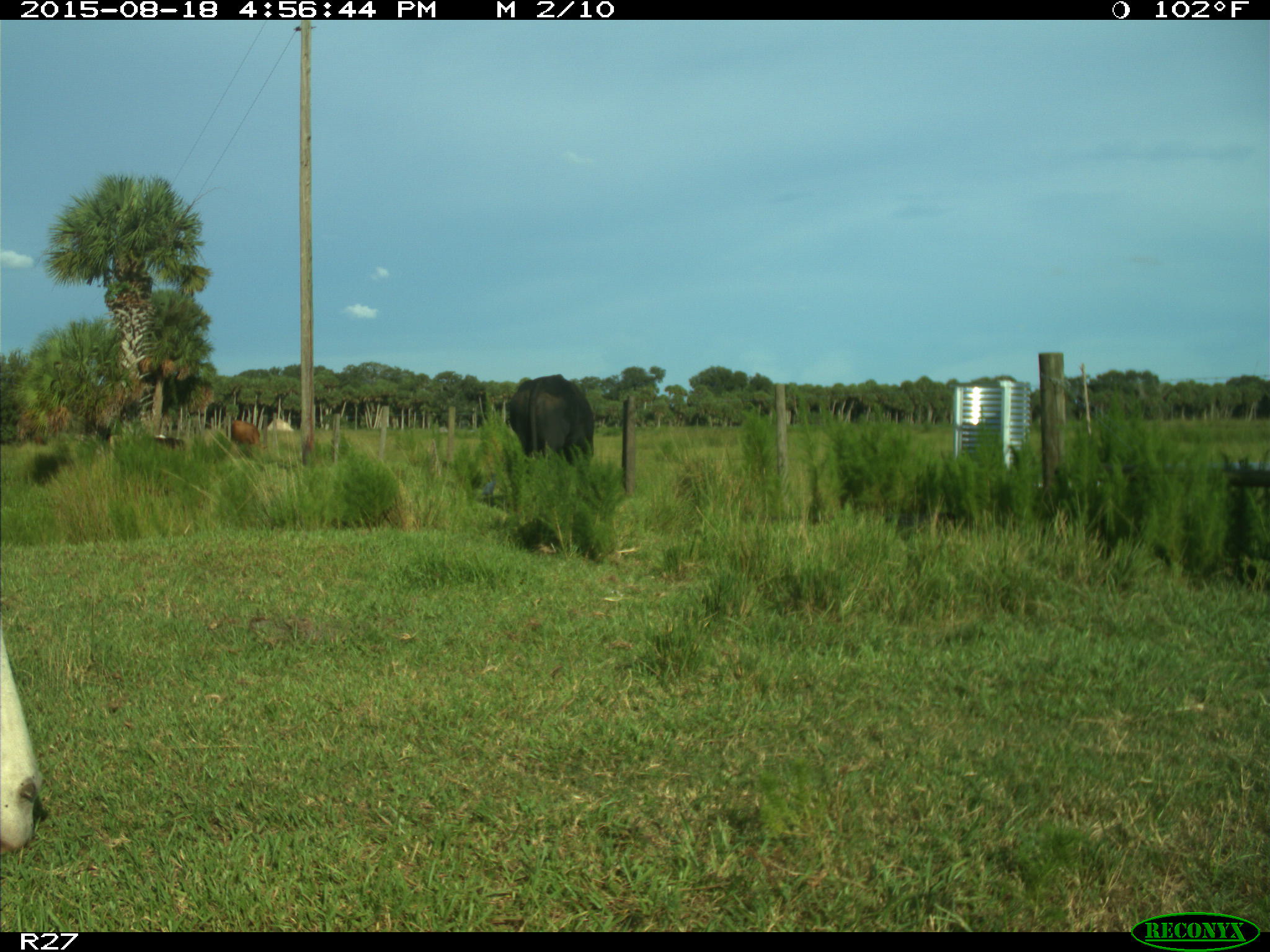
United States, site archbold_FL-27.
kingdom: Animalia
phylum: Chordata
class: Mammalia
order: Artiodactyla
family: Bovidae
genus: Bos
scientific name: Bos taurus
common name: domestic cow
Bos taurus (domestic cow).